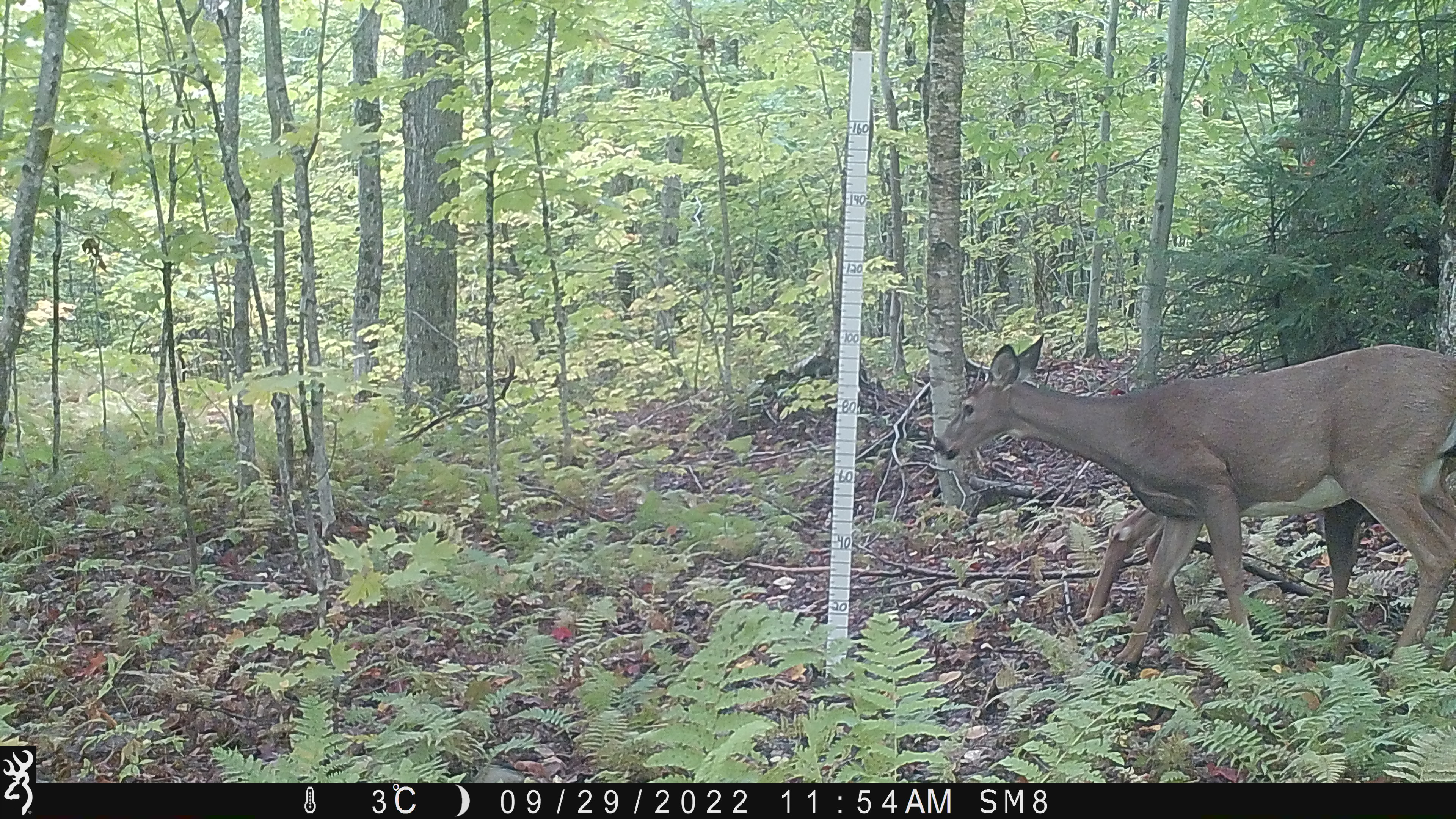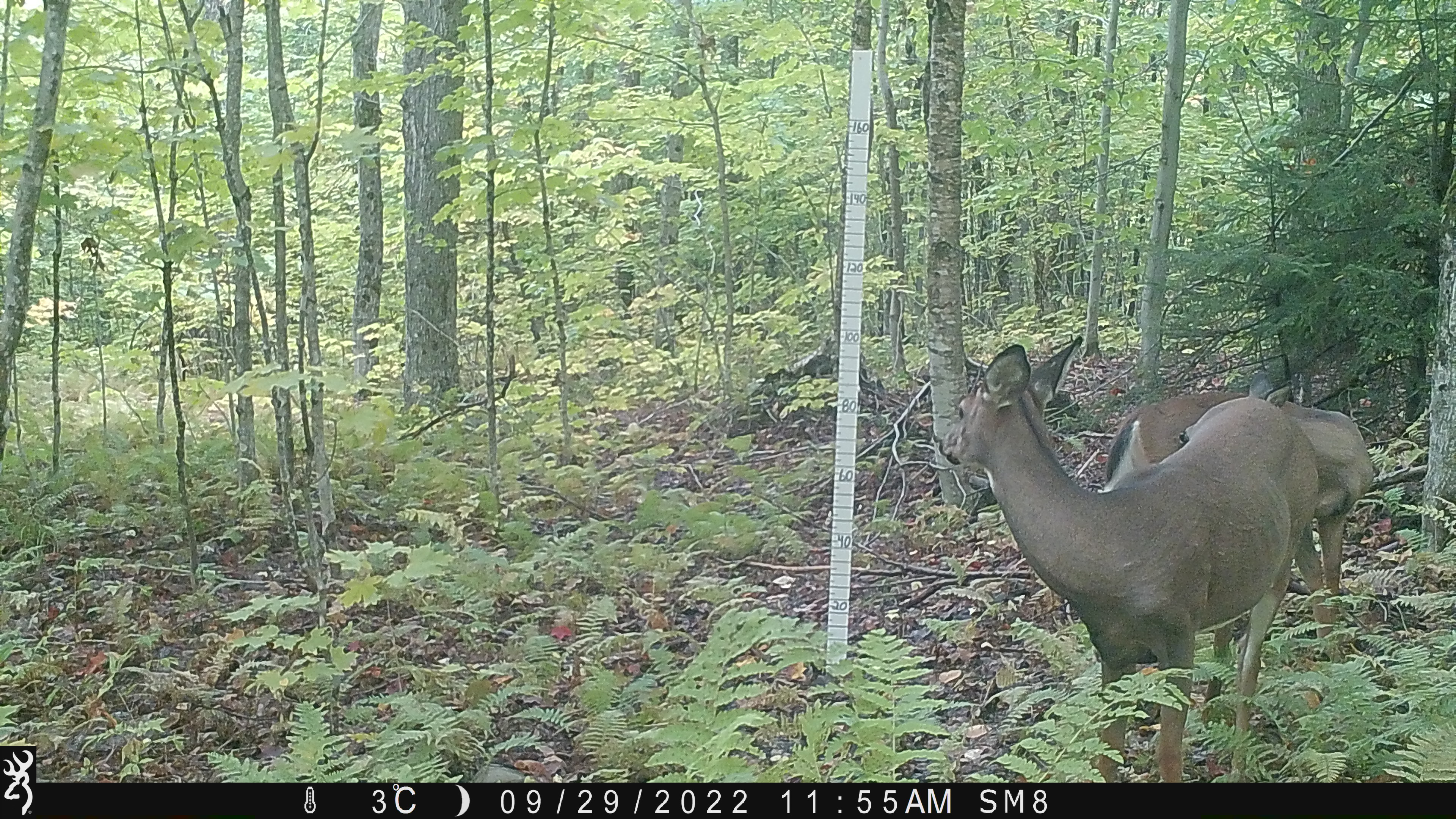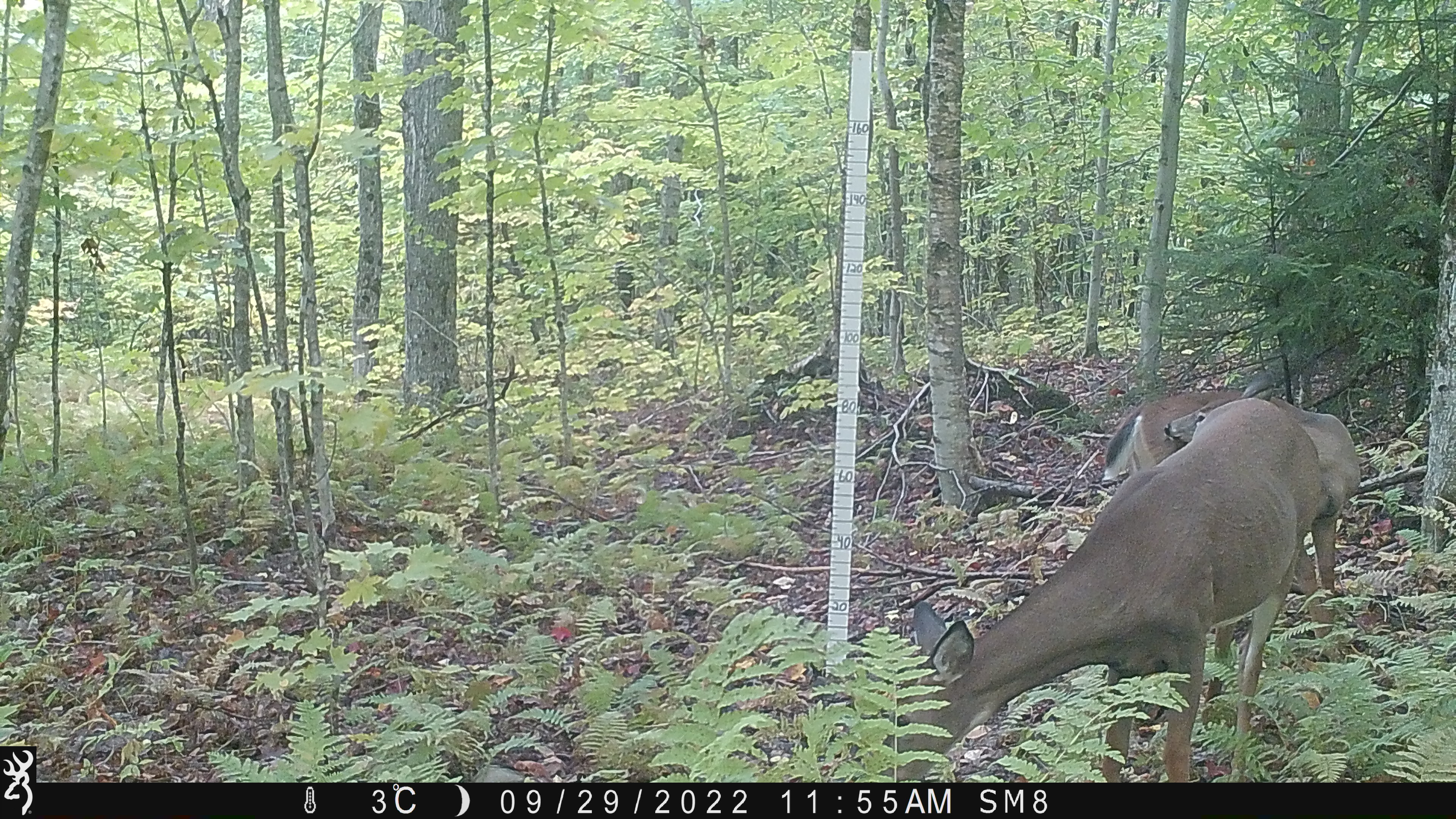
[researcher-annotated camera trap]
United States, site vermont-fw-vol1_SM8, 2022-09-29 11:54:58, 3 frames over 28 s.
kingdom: Animalia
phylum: Chordata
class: Mammalia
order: Artiodactyla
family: Cervidae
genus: Odocoileus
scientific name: Odocoileus virginianus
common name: white-tailed deer